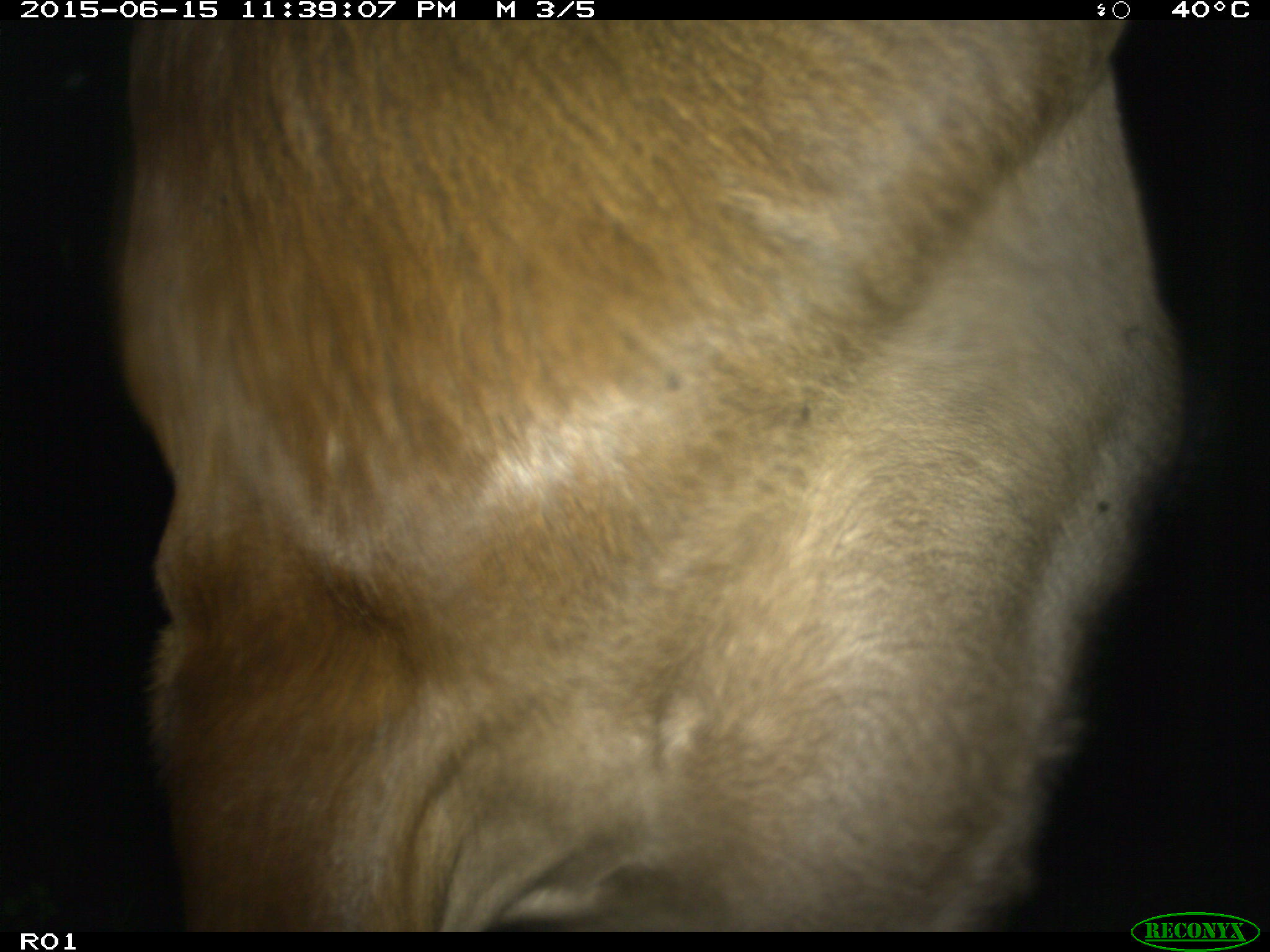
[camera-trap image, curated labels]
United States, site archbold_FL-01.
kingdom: Animalia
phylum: Chordata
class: Mammalia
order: Artiodactyla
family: Bovidae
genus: Bos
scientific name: Bos taurus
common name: domestic cow